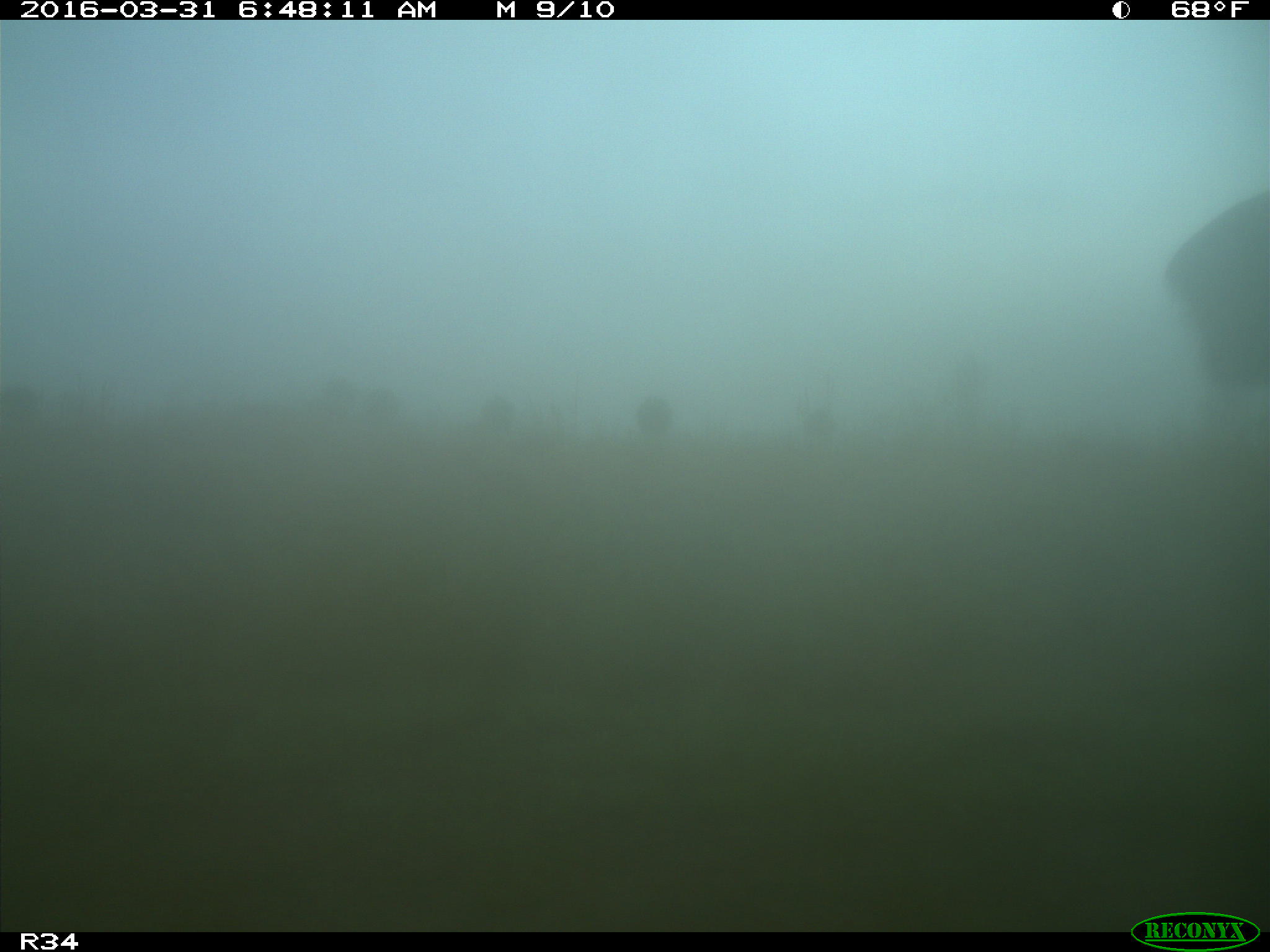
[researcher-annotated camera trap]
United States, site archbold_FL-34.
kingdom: Animalia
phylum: Chordata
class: Mammalia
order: Artiodactyla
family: Bovidae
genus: Bos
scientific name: Bos taurus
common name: domestic cow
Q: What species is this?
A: Bos taurus (domestic cow).